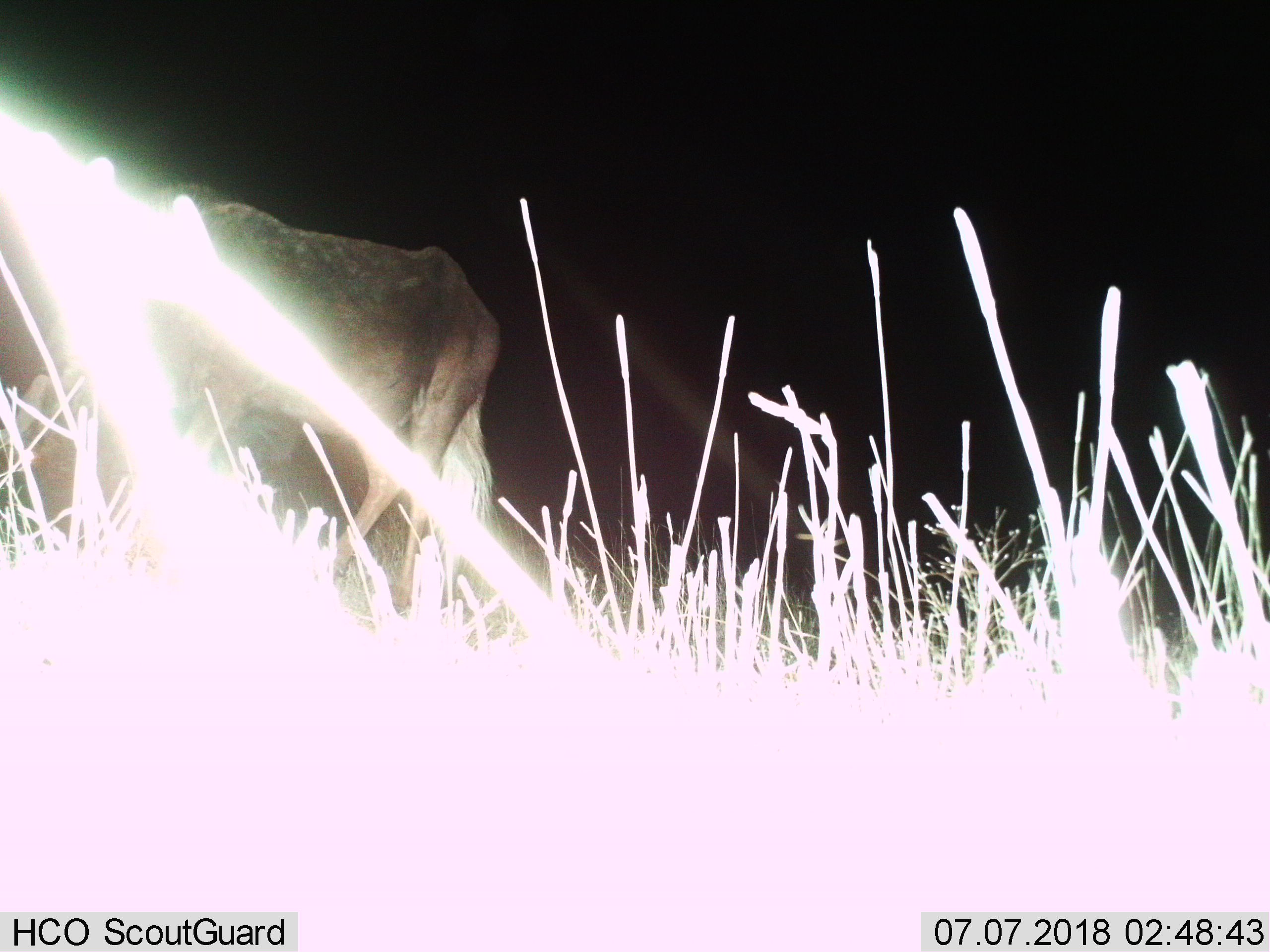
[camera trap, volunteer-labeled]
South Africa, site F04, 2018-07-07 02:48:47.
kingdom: Animalia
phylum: Chordata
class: Mammalia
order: Artiodactyla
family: Bovidae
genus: Connochaetes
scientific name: Connochaetes gnou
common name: black wildebeest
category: wildebeestblack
Wildebeestblack (black wildebeest) (Connochaetes gnou), count 1. Behavior (volunteer vote fractions): standing 50%, resting 0%, moving 100%, interacting 0%. Young present (vote fraction): 0%. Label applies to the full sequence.